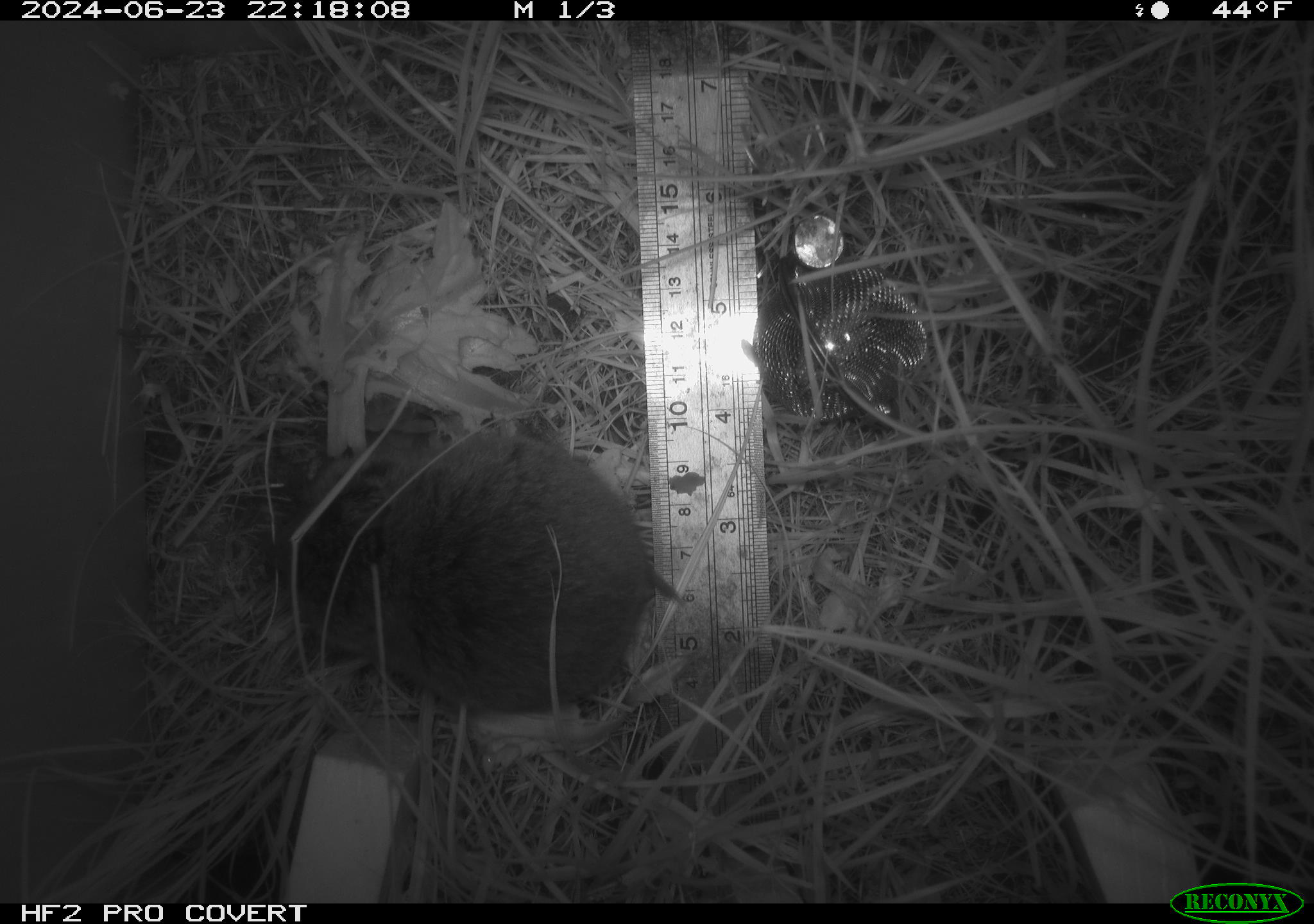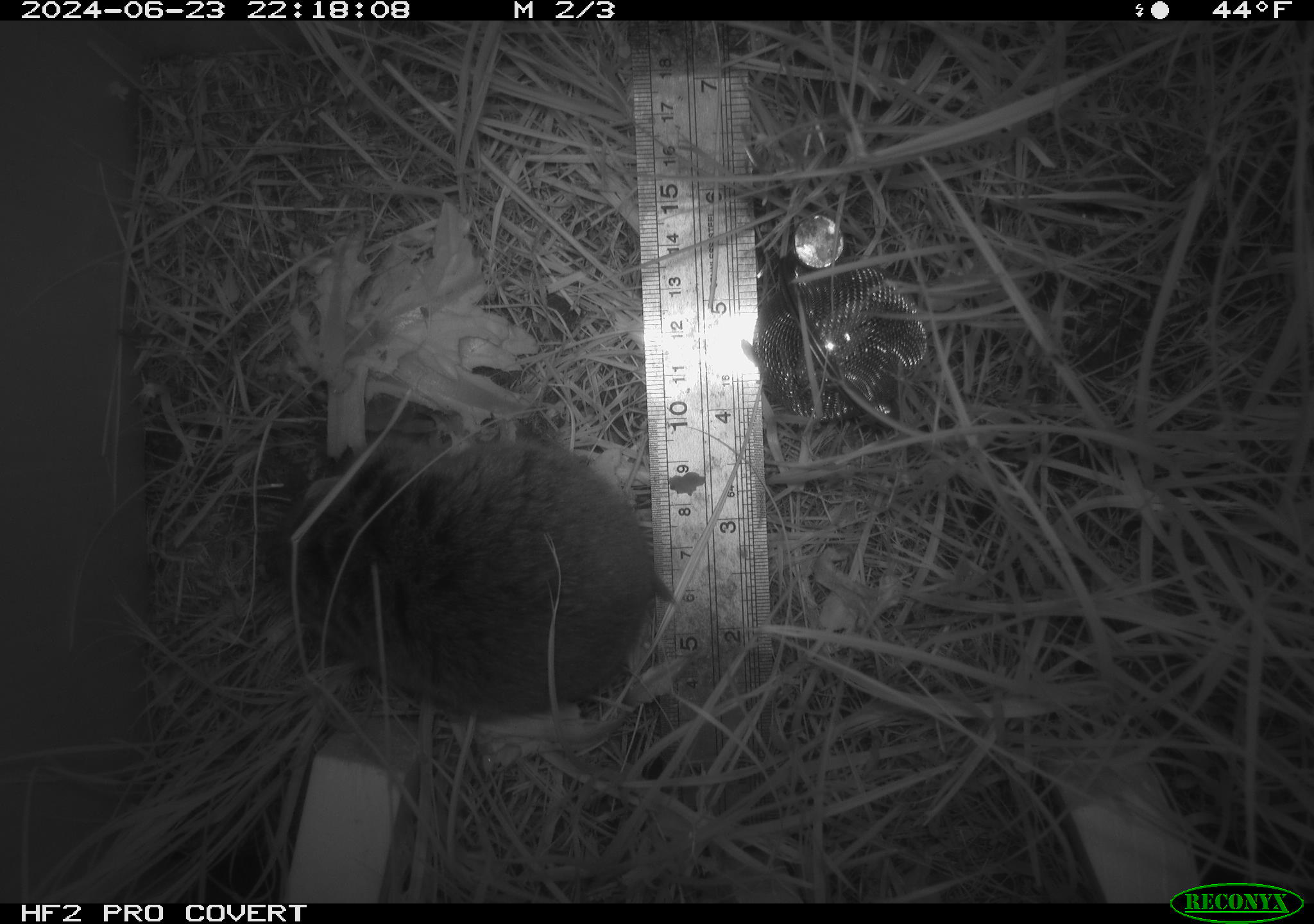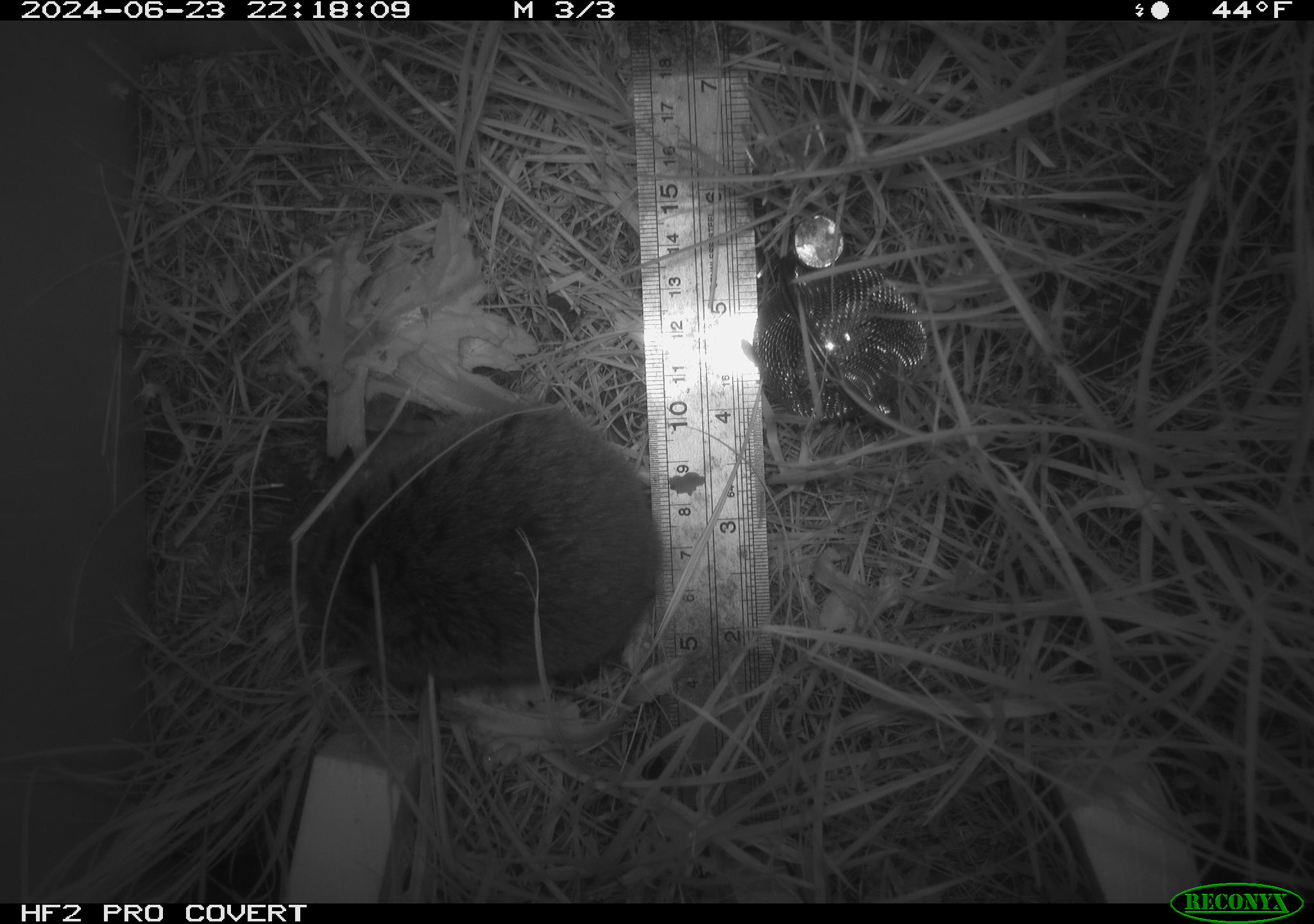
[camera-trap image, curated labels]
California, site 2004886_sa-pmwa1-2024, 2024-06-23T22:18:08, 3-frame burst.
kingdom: Animalia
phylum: Chordata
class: Mammalia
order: Rodentia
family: Cricetidae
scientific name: Arvicolinae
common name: voles, lemmings, and muskrats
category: arvicolinae subfamily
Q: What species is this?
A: Arvicolinae subfamily (voles, lemmings, and muskrats) (Arvicolinae).